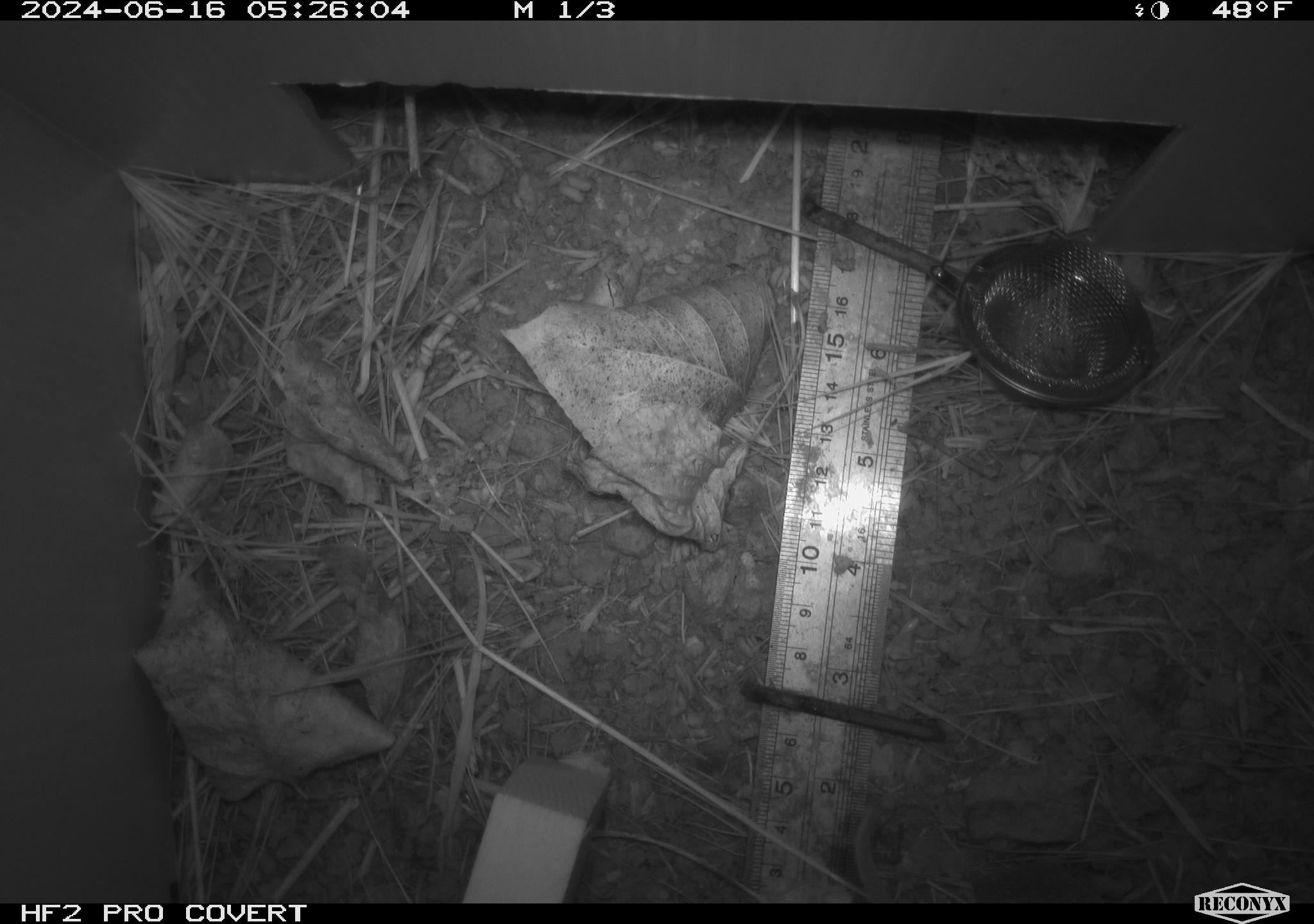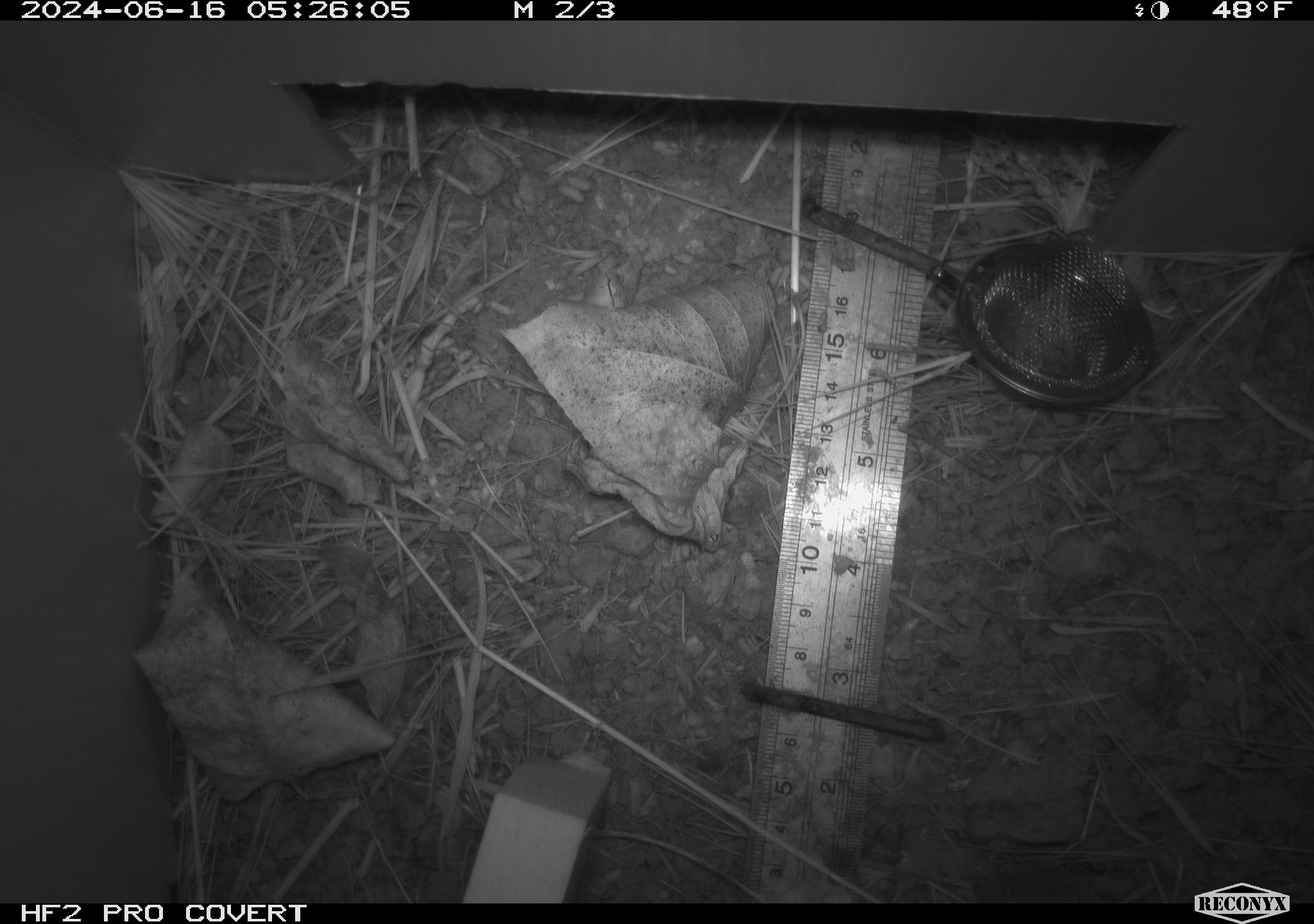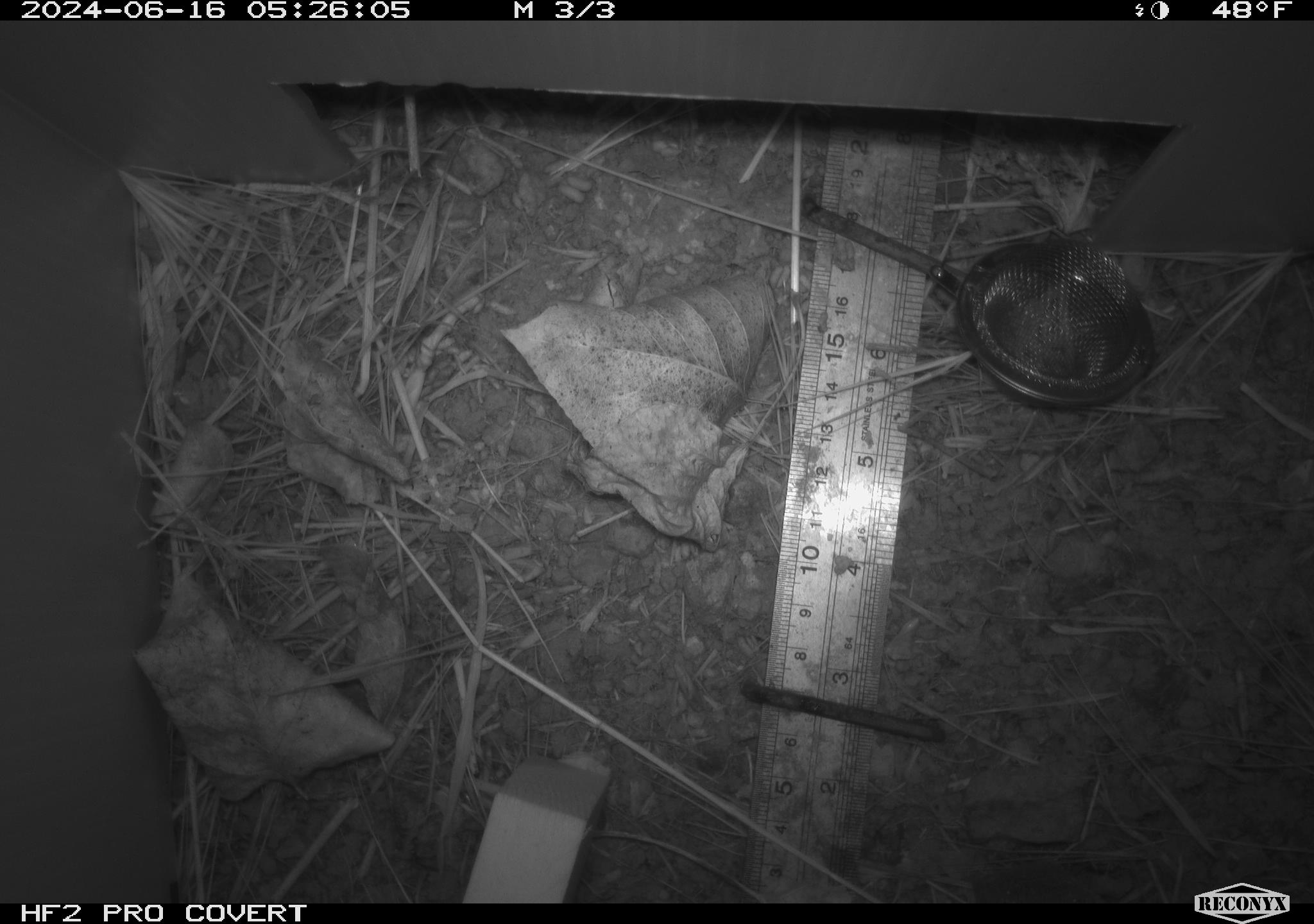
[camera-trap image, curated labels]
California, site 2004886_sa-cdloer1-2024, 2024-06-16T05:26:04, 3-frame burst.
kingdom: Animalia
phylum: Chordata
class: Mammalia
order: Rodentia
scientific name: Rodentia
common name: mouse species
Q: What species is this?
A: Mouse species (Rodentia).